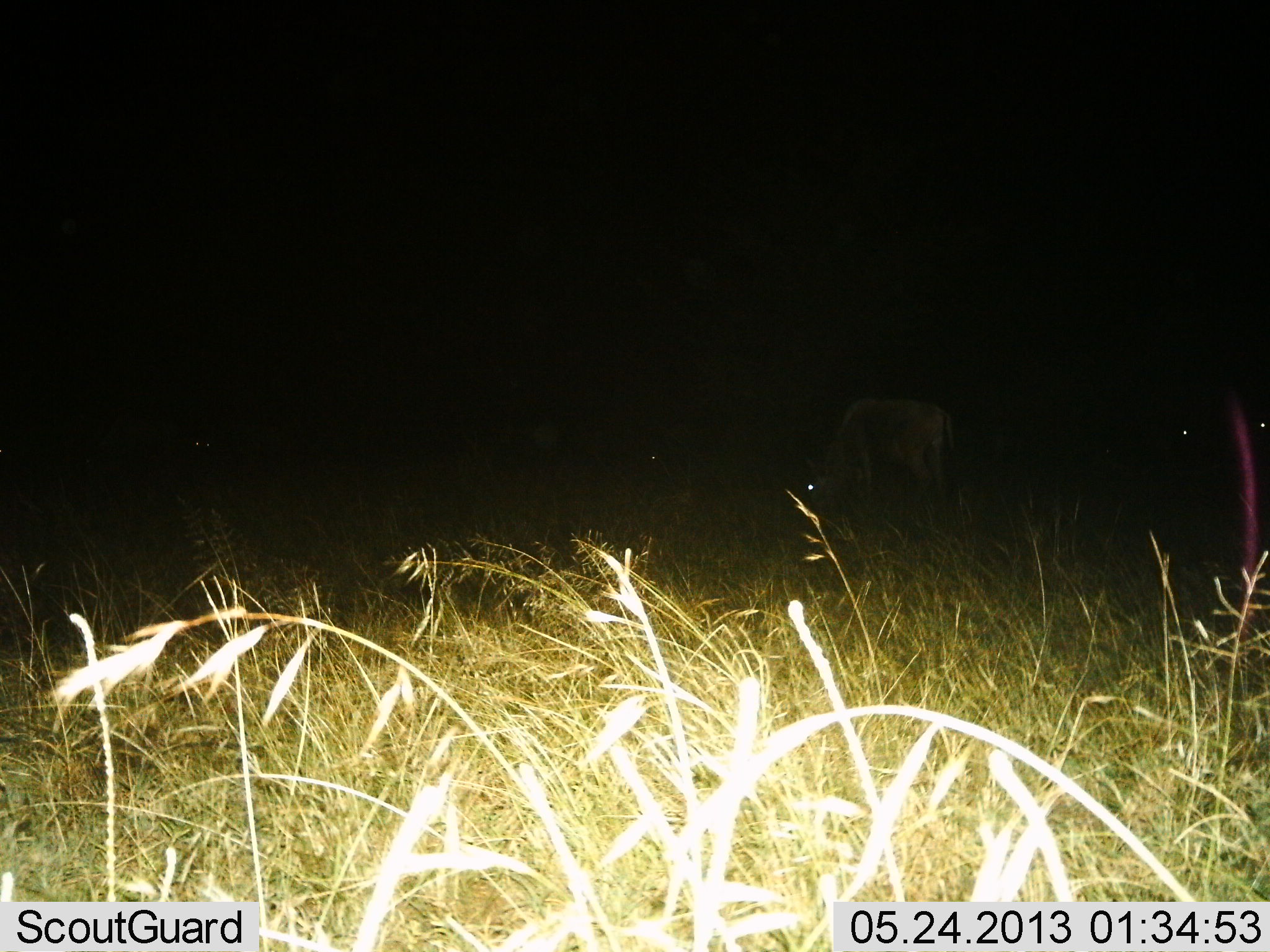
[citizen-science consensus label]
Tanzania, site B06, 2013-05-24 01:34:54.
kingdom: Animalia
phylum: Chordata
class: Mammalia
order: Artiodactyla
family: Bovidae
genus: Connochaetes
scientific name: Connochaetes taurinus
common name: blue wildebeest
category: wildebeest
Wildebeest (blue wildebeest) (Connochaetes taurinus), count 1. Behavior (volunteer vote fractions): standing 20%, resting 0%, moving 0%, interacting 0%. Young present (vote fraction): 10%. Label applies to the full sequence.